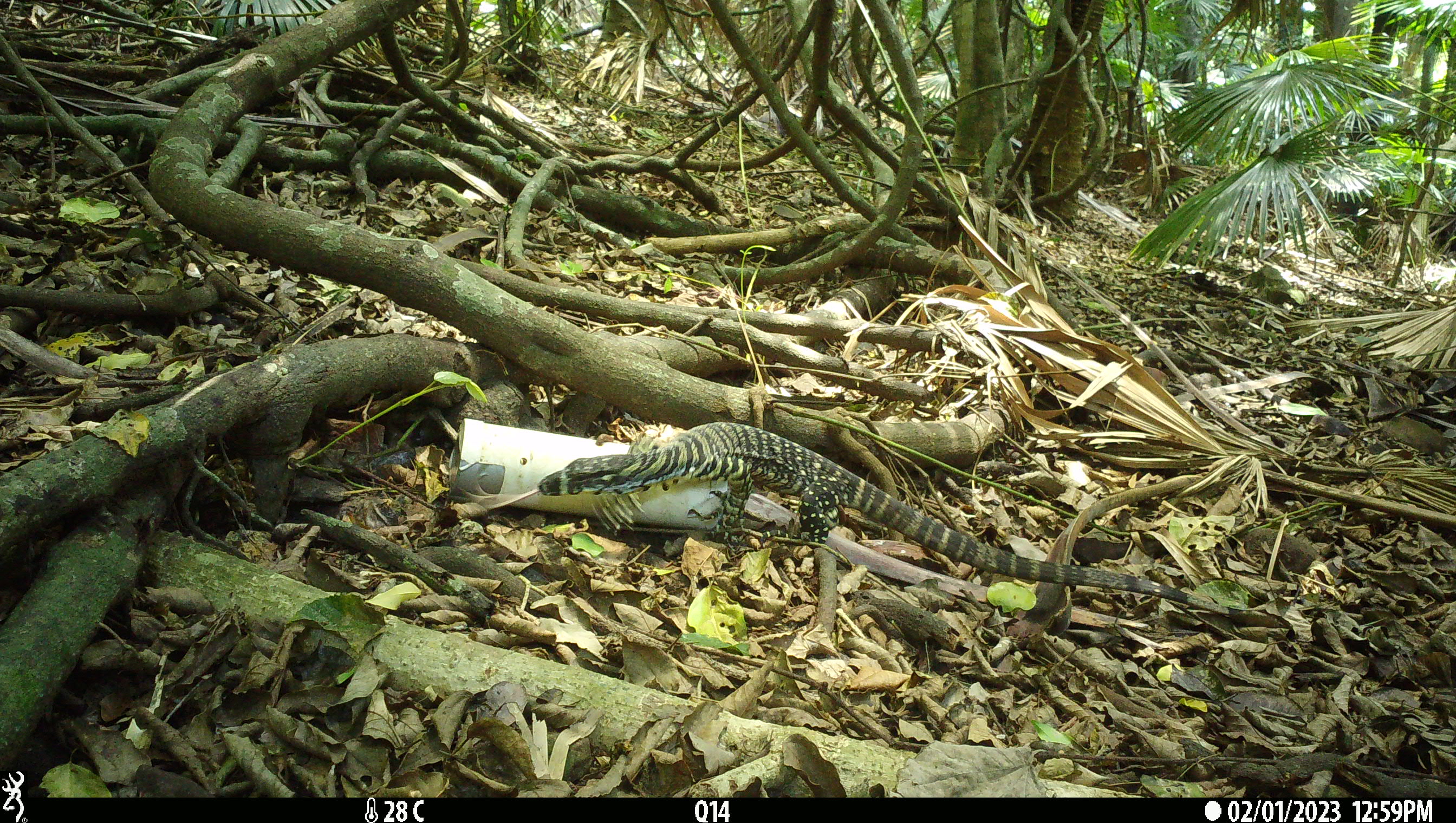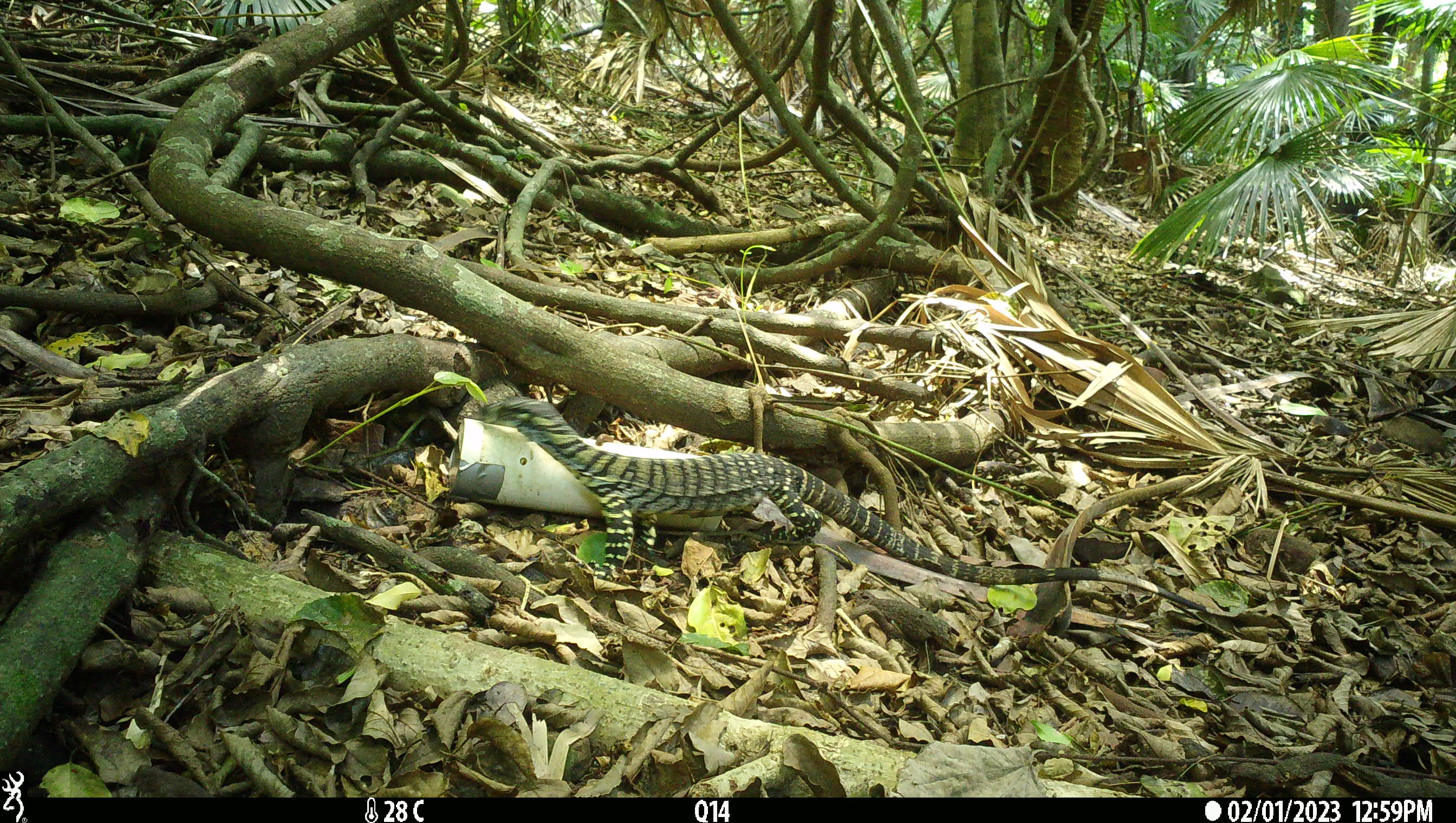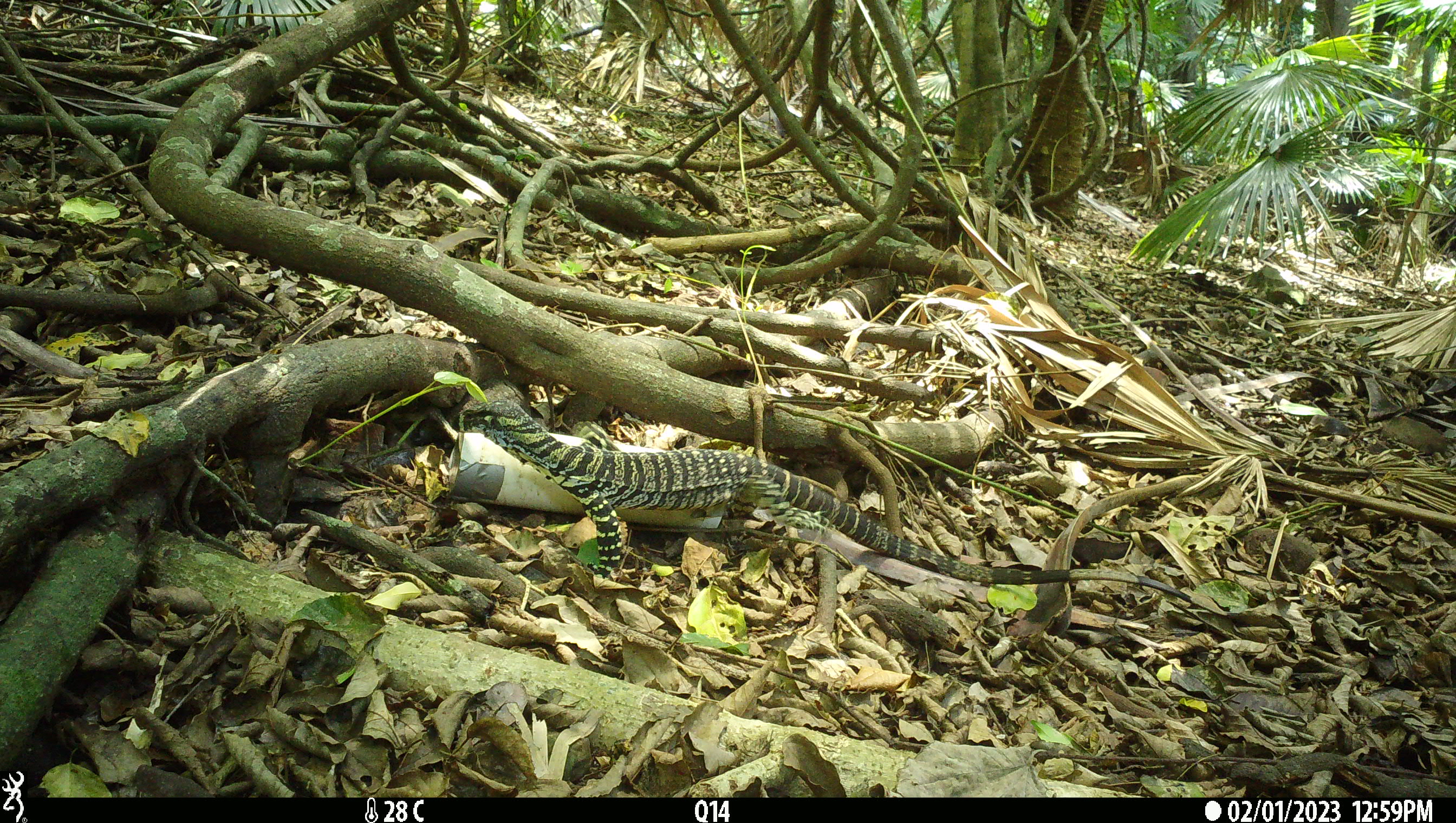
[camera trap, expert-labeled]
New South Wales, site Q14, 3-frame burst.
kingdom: Animalia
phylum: Chordata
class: Reptilia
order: Squamata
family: Varanidae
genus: Varanus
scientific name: Varanus varius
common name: lace monitor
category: goanna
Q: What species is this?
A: Goanna (lace monitor) (Varanus varius).